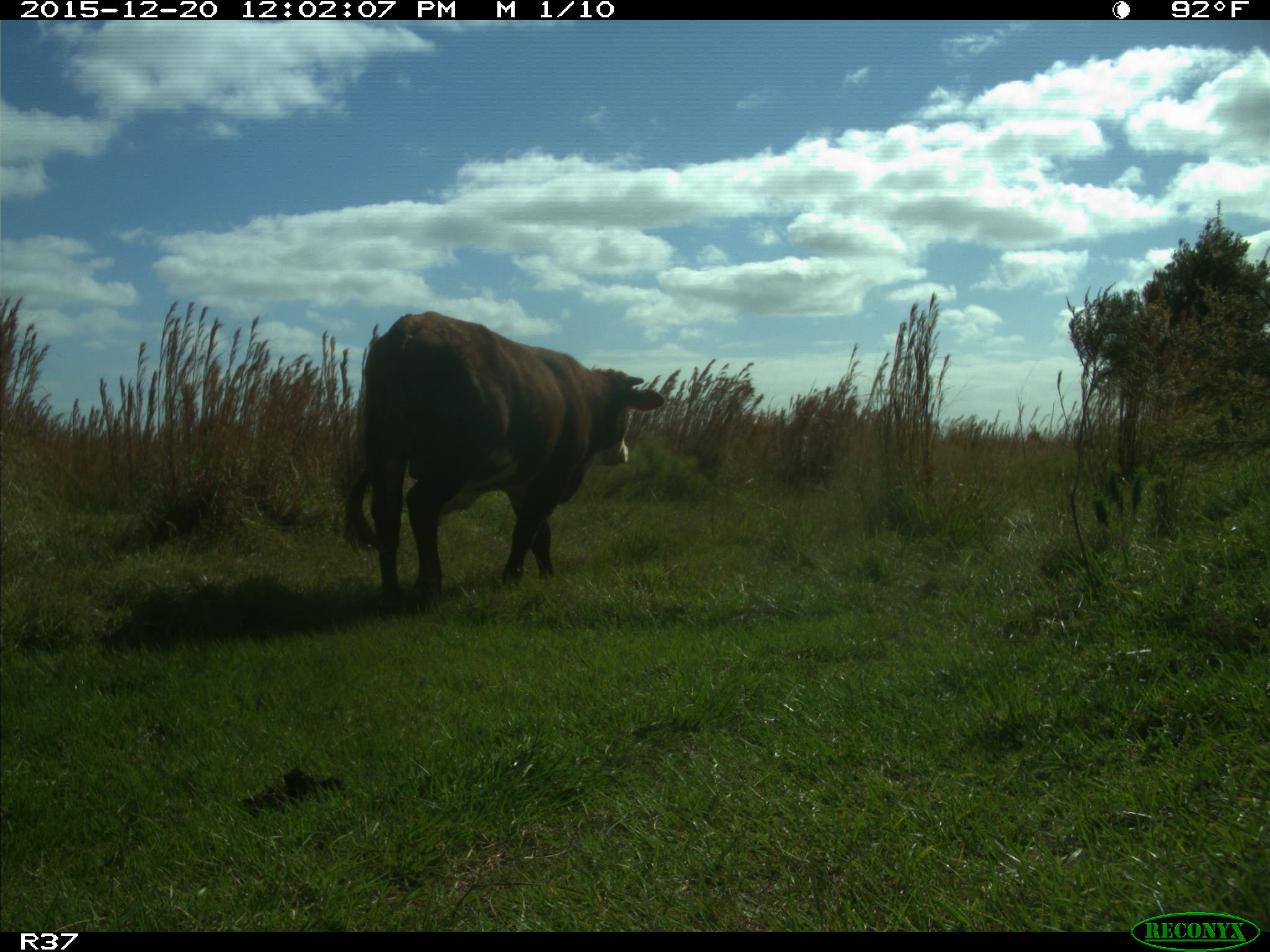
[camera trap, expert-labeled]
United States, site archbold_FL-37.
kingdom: Animalia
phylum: Chordata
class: Mammalia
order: Artiodactyla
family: Bovidae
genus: Bos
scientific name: Bos taurus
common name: domestic cow